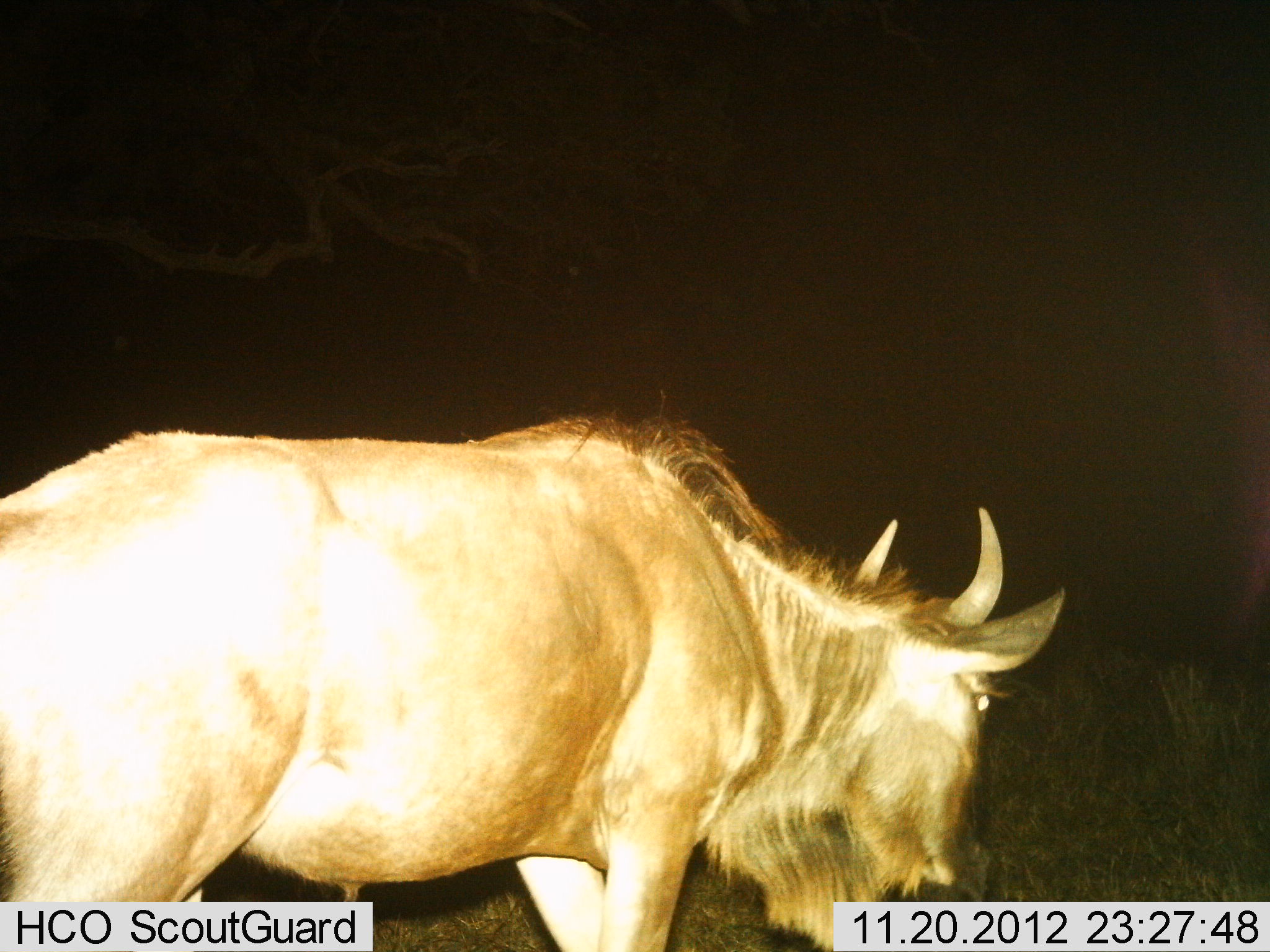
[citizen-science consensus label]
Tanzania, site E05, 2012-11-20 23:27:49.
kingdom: Animalia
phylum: Chordata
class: Mammalia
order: Artiodactyla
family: Bovidae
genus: Connochaetes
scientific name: Connochaetes taurinus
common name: blue wildebeest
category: wildebeest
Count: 1.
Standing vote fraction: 30%.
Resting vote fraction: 0%.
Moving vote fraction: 60%.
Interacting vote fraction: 0%.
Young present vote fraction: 0%.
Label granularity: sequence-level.